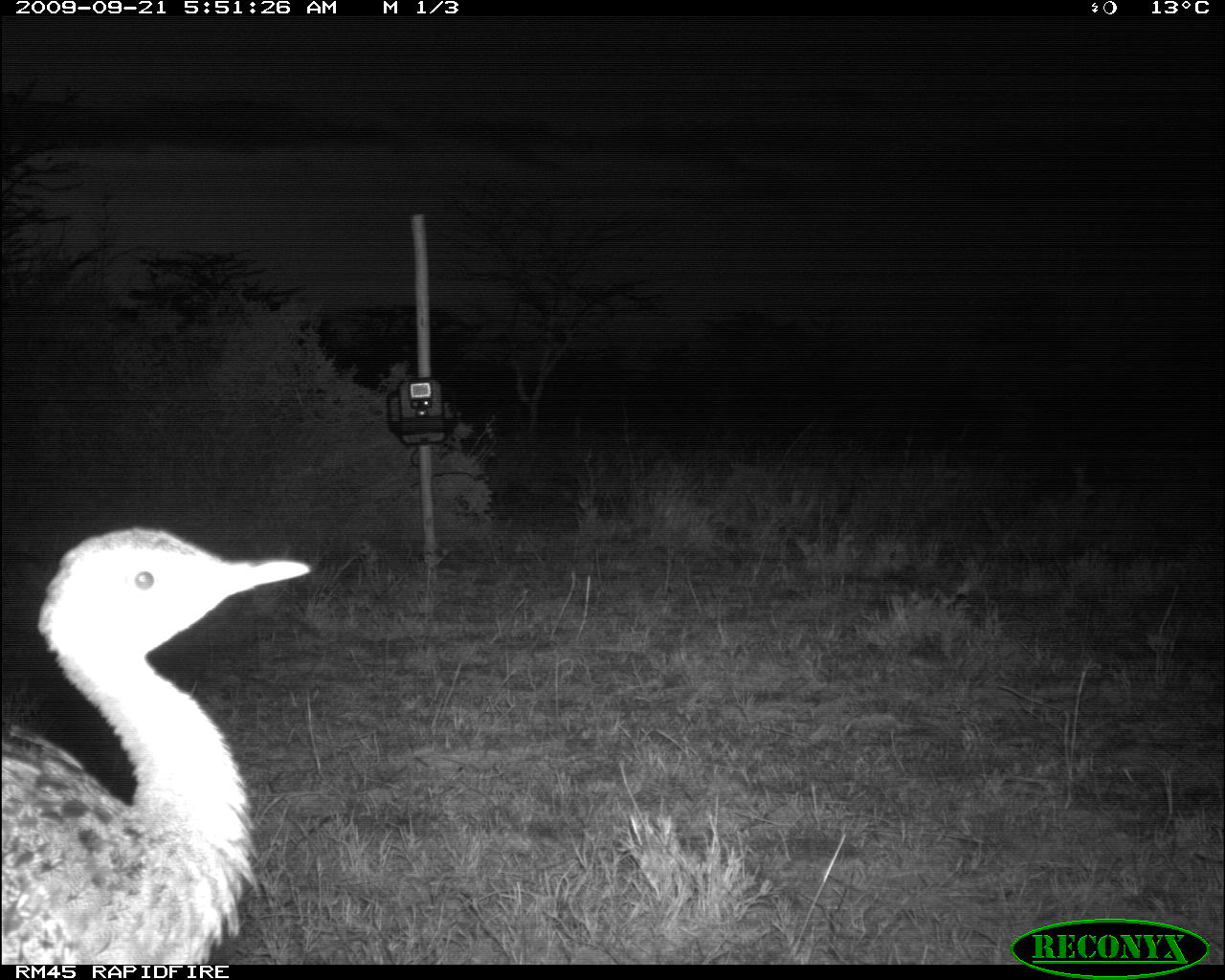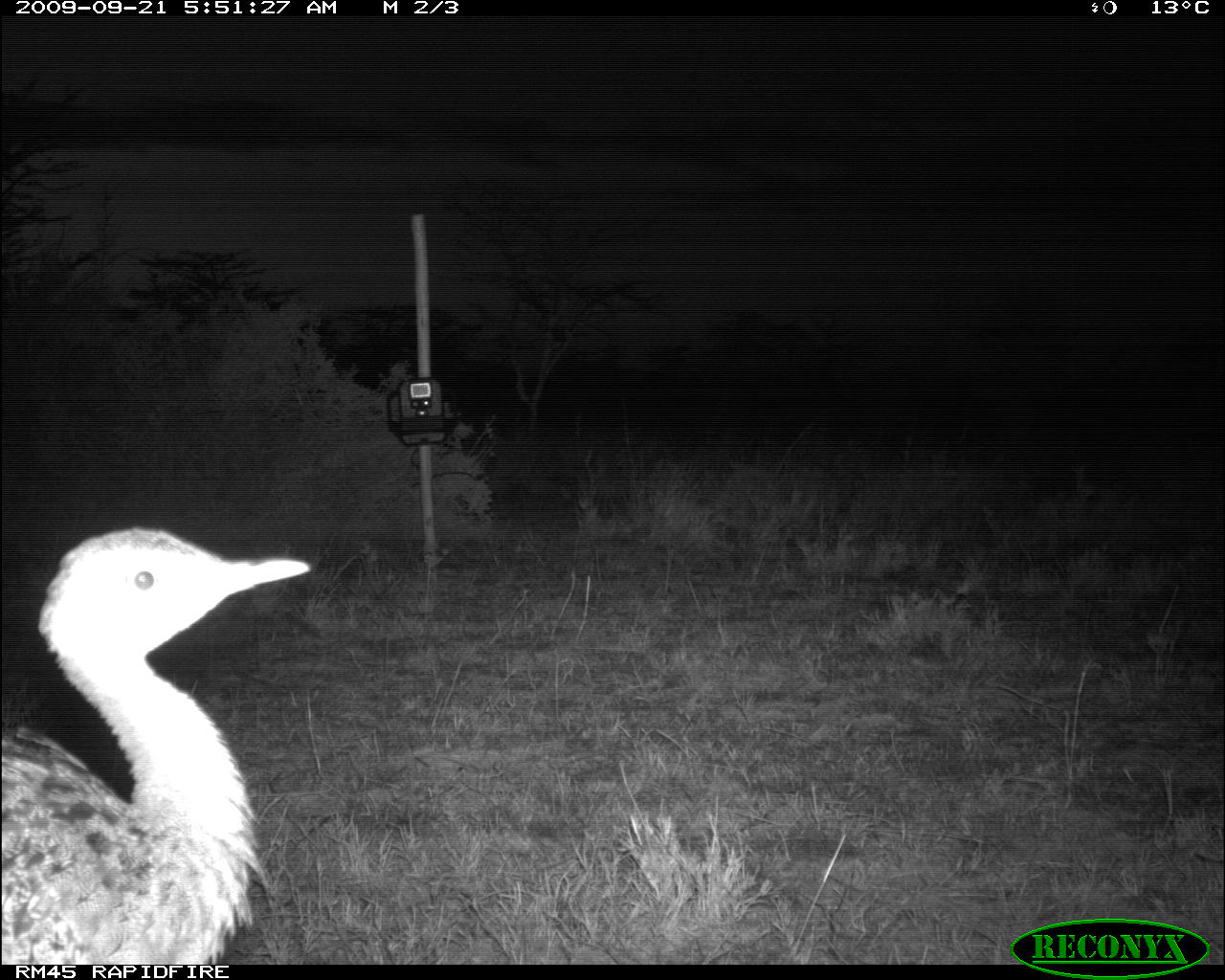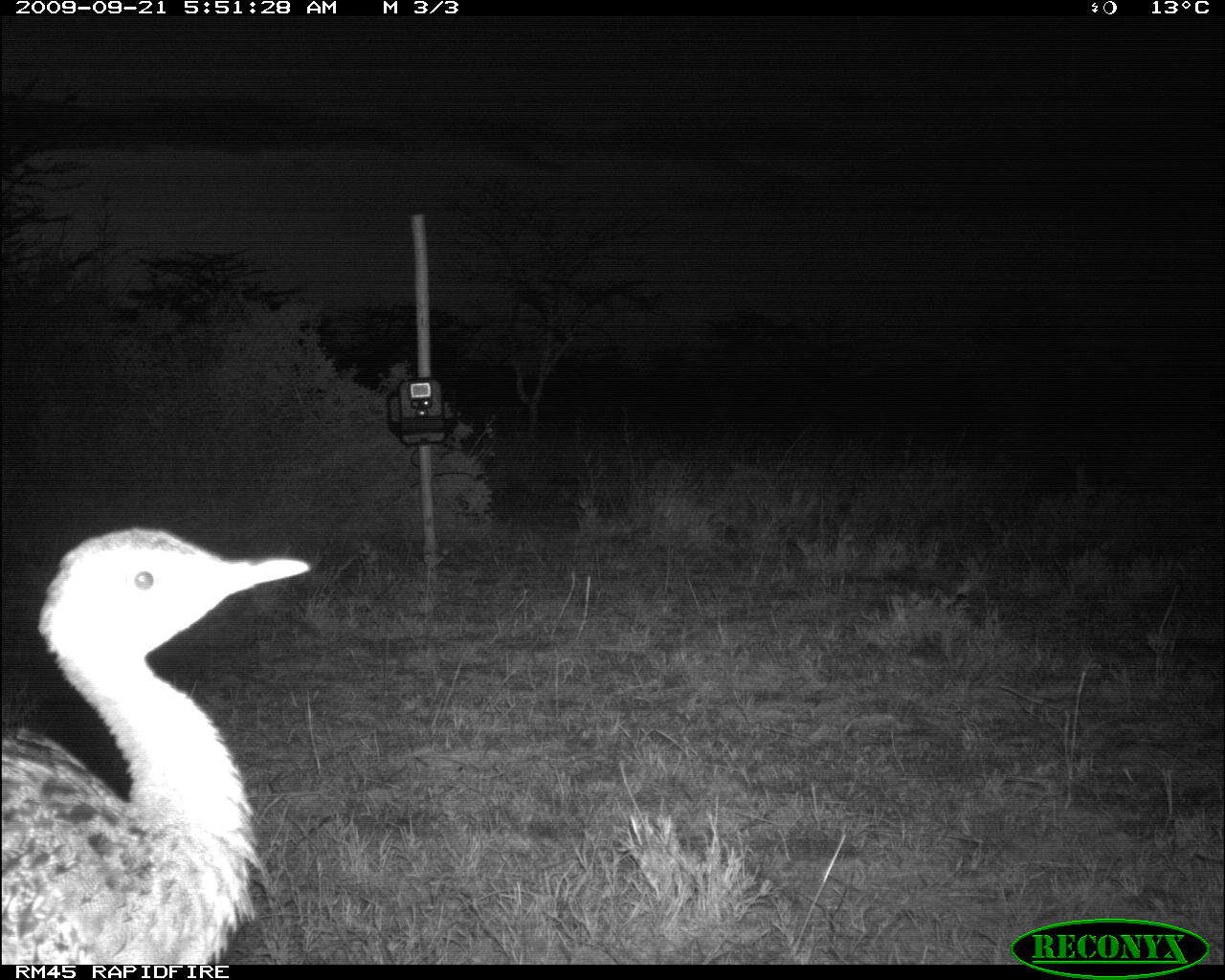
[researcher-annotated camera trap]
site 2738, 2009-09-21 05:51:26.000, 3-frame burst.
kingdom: Animalia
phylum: Chordata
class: Aves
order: Otidiformes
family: Otididae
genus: Eupodotis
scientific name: Eupodotis senegalensis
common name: white-bellied bustard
Eupodotis senegalensis (white-bellied bustard), count 1.